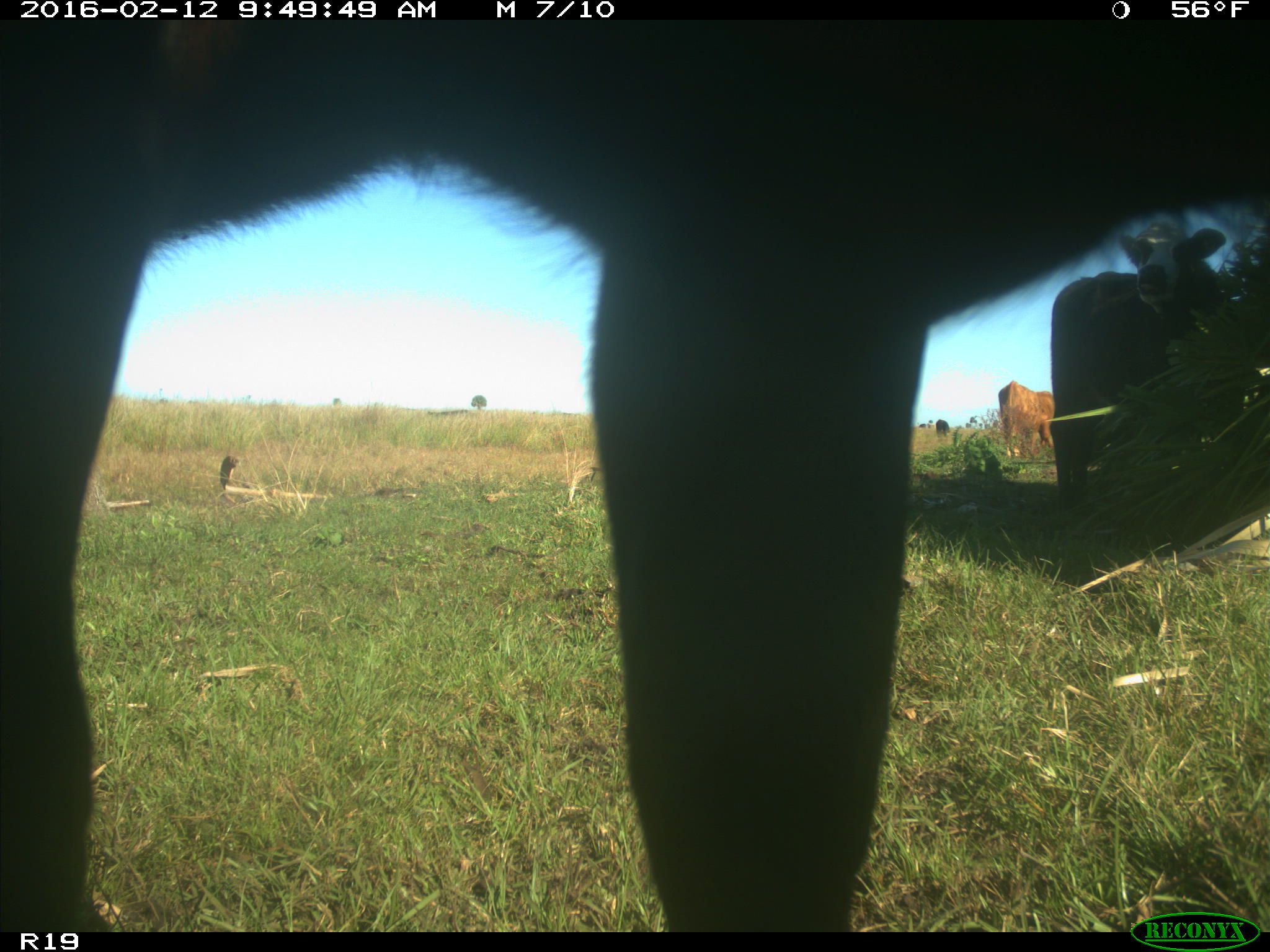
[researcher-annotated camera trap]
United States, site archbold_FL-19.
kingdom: Animalia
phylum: Chordata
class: Mammalia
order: Artiodactyla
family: Bovidae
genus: Bos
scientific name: Bos taurus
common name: domestic cow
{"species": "Bos taurus (domestic cow)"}